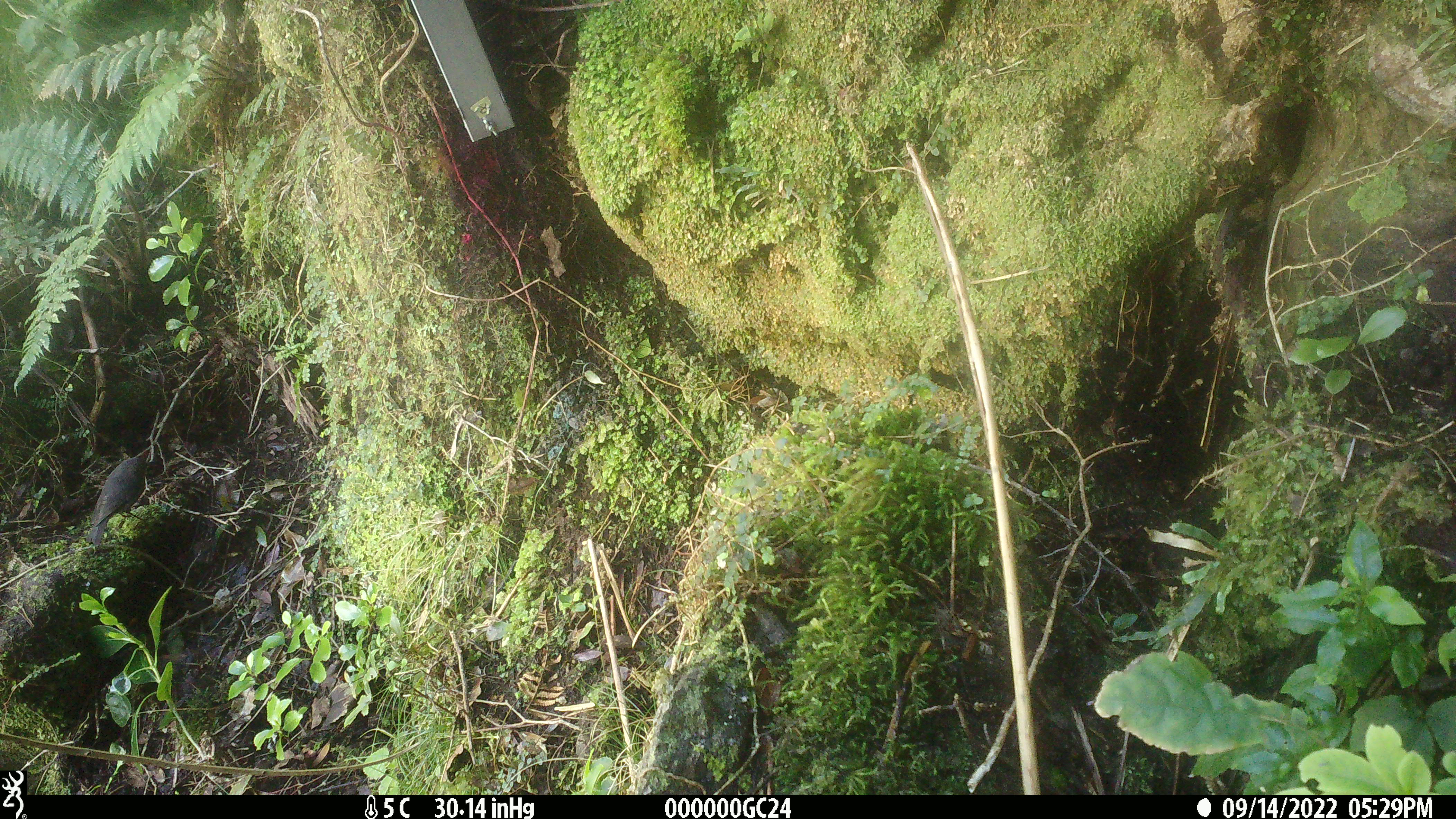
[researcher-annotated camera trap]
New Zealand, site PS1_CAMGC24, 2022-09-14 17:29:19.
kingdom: Animalia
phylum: Chordata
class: Aves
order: Passeriformes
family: Petroicidae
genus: Petroica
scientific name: Petroica australis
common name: new zealand robin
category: robin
Robin (new zealand robin) (Petroica australis).